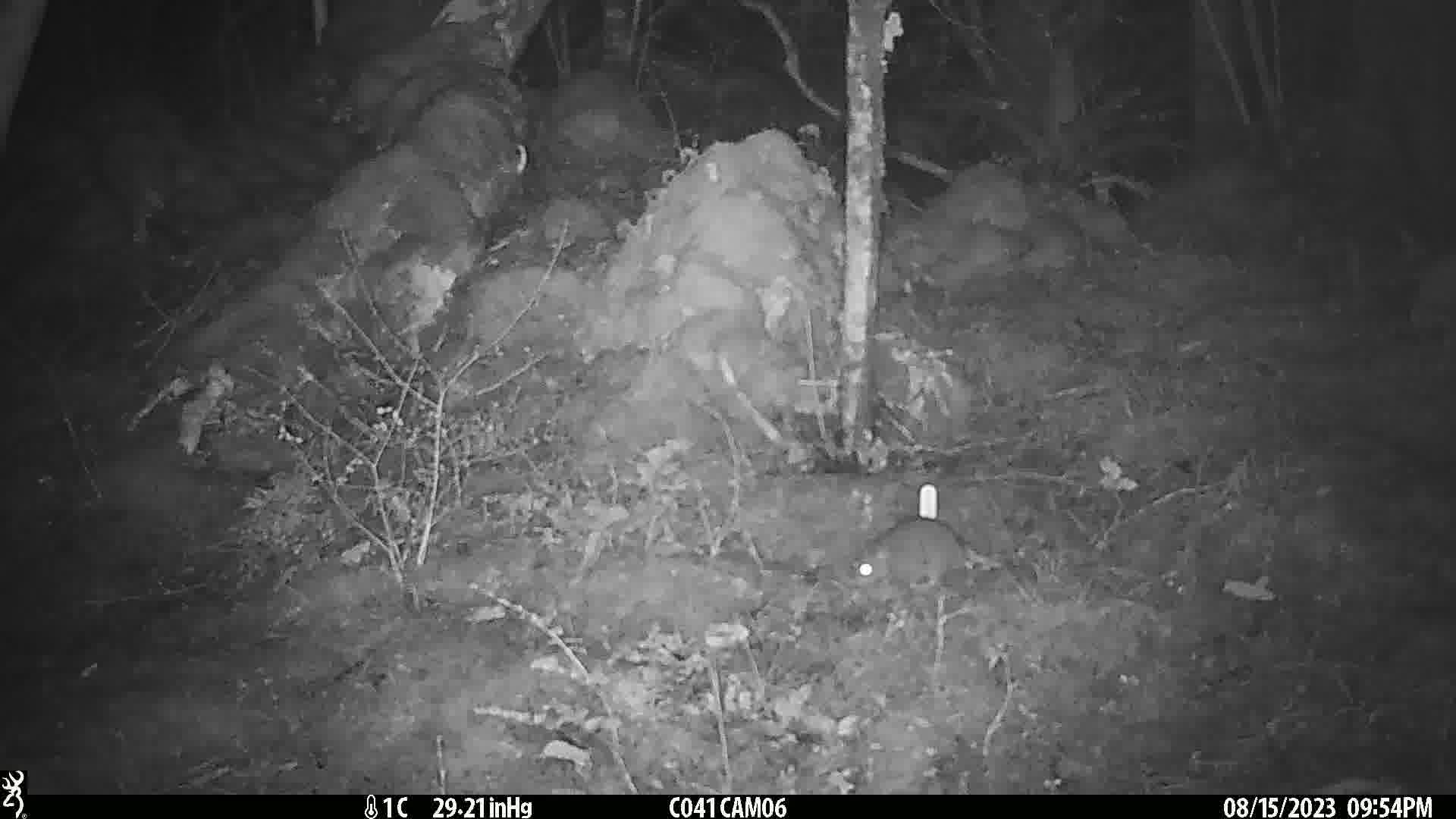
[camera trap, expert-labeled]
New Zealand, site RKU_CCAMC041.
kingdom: Animalia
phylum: Chordata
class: Mammalia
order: Rodentia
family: Muridae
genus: Rattus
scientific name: Rattus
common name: rat